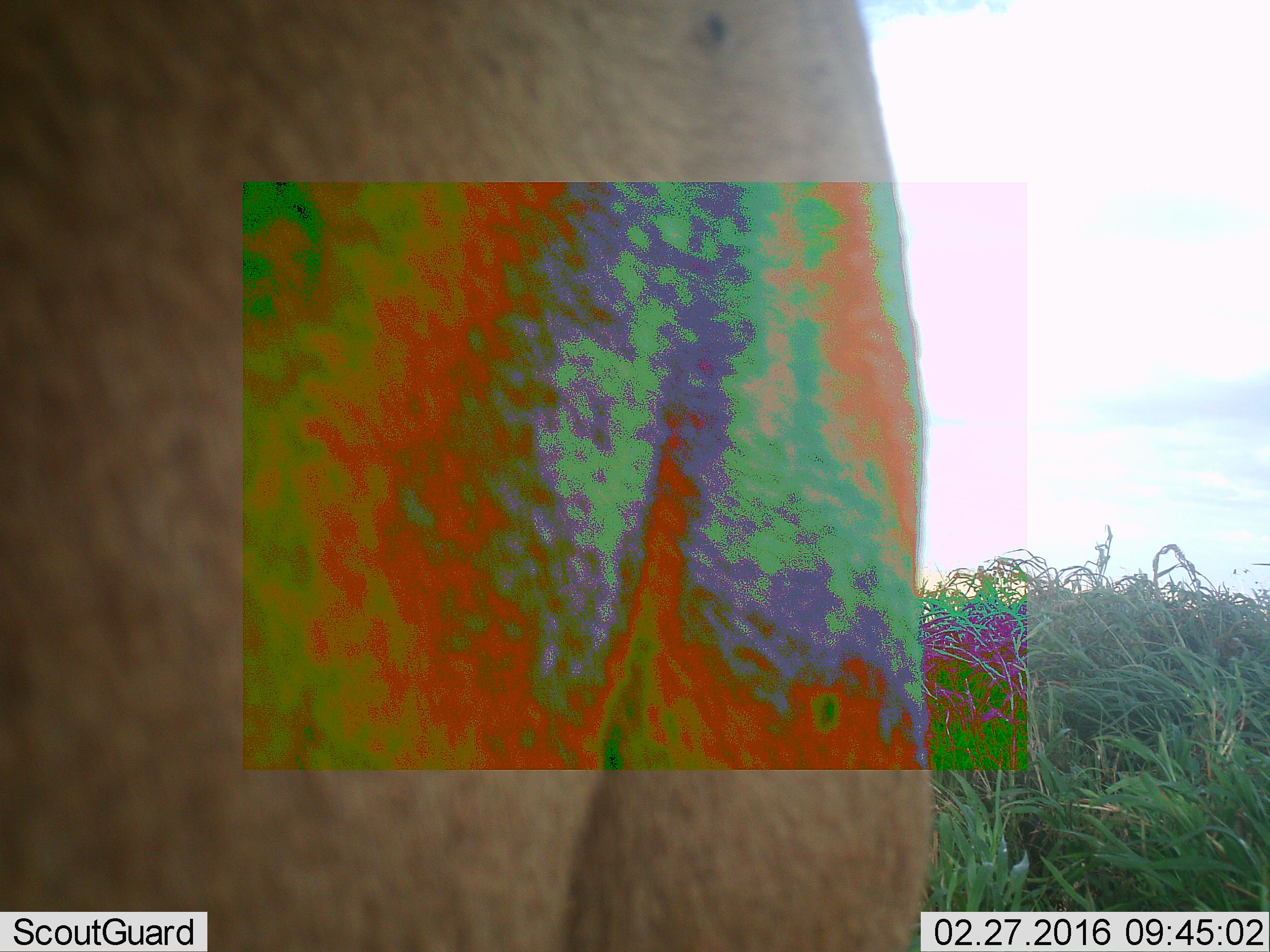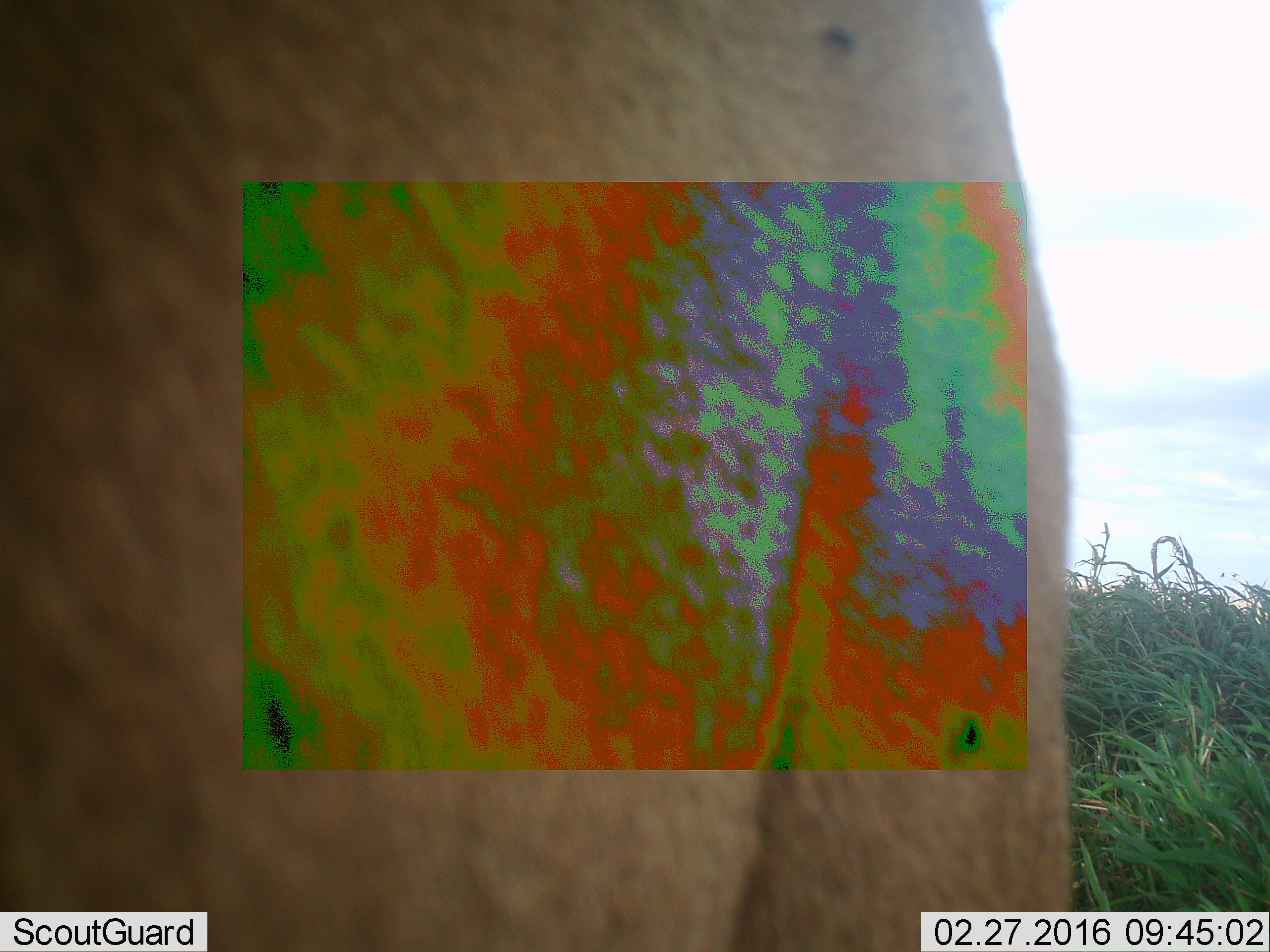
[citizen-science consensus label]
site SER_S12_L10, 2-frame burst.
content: unidentified animal